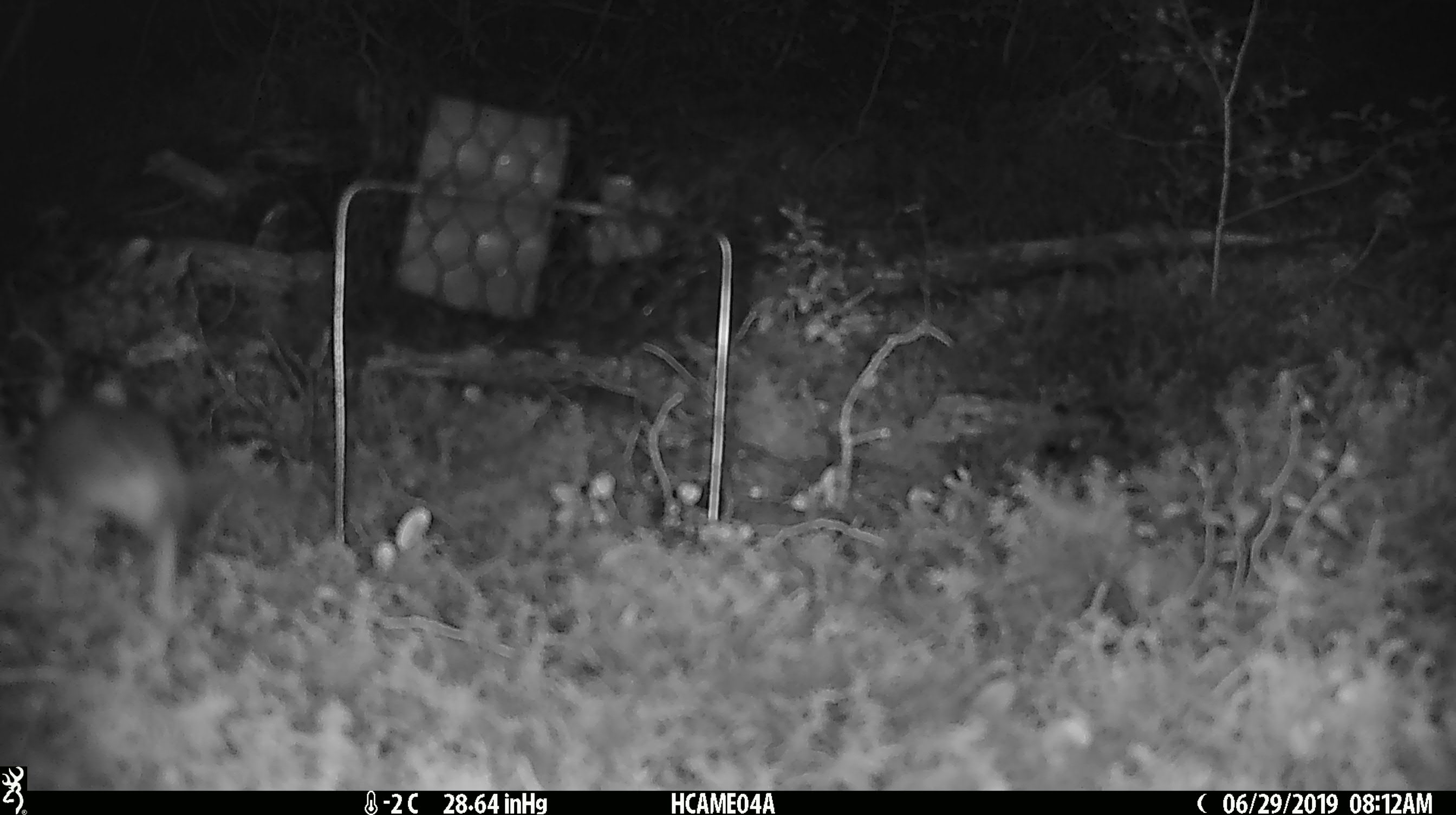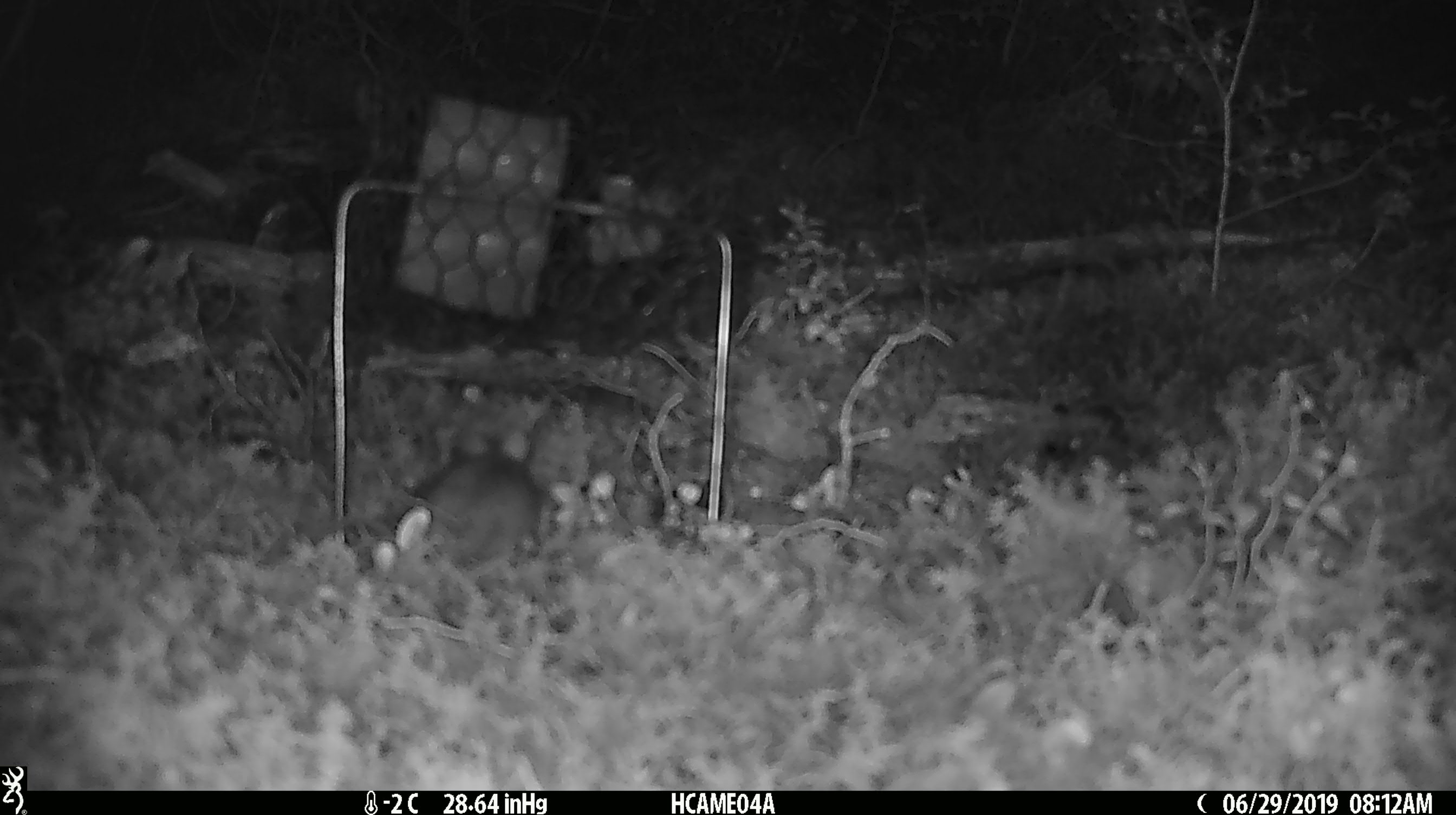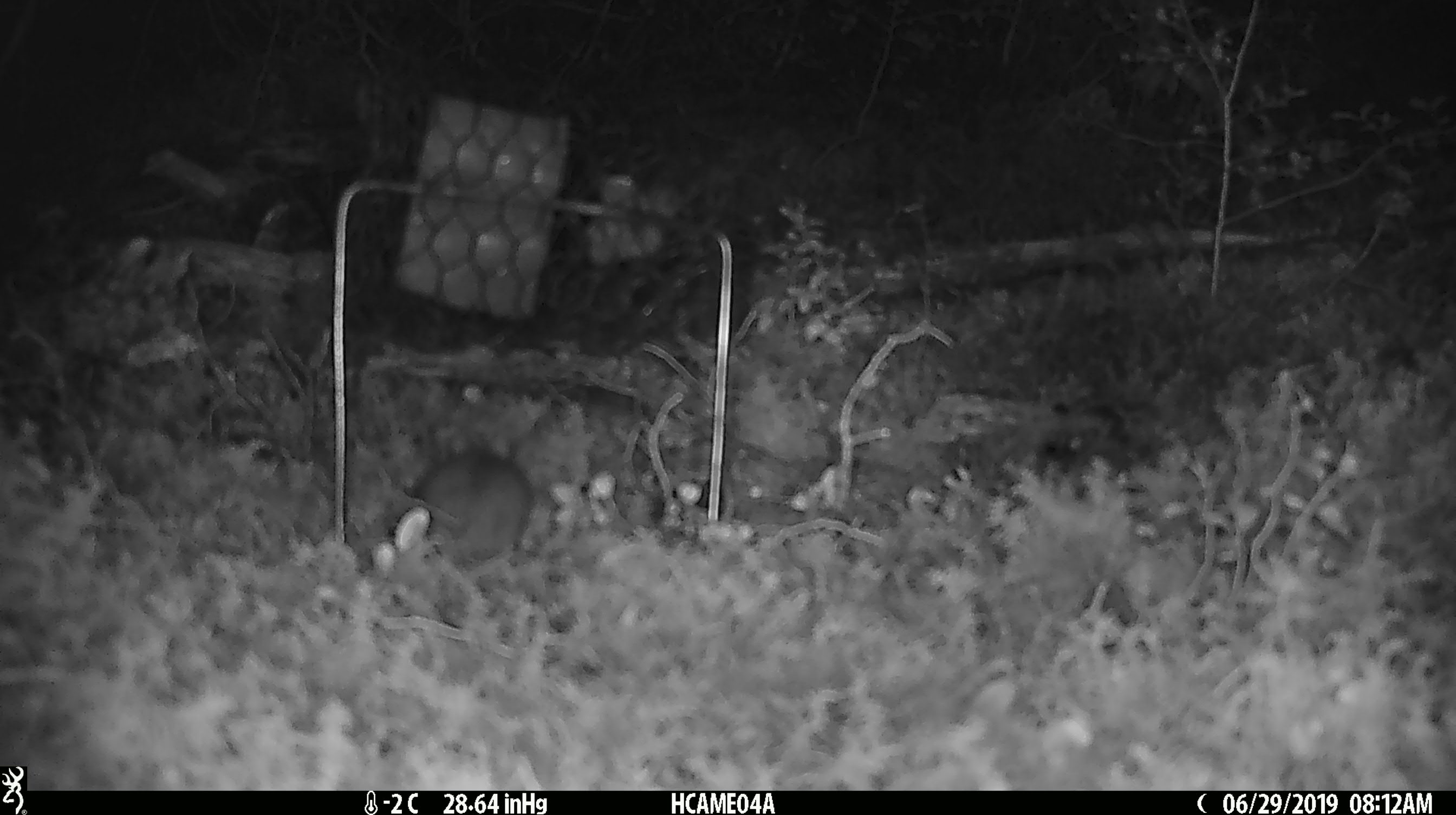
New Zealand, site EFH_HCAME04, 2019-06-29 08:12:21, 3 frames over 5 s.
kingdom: Animalia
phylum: Chordata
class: Mammalia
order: Rodentia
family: Muridae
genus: Mus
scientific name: Mus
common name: mouse